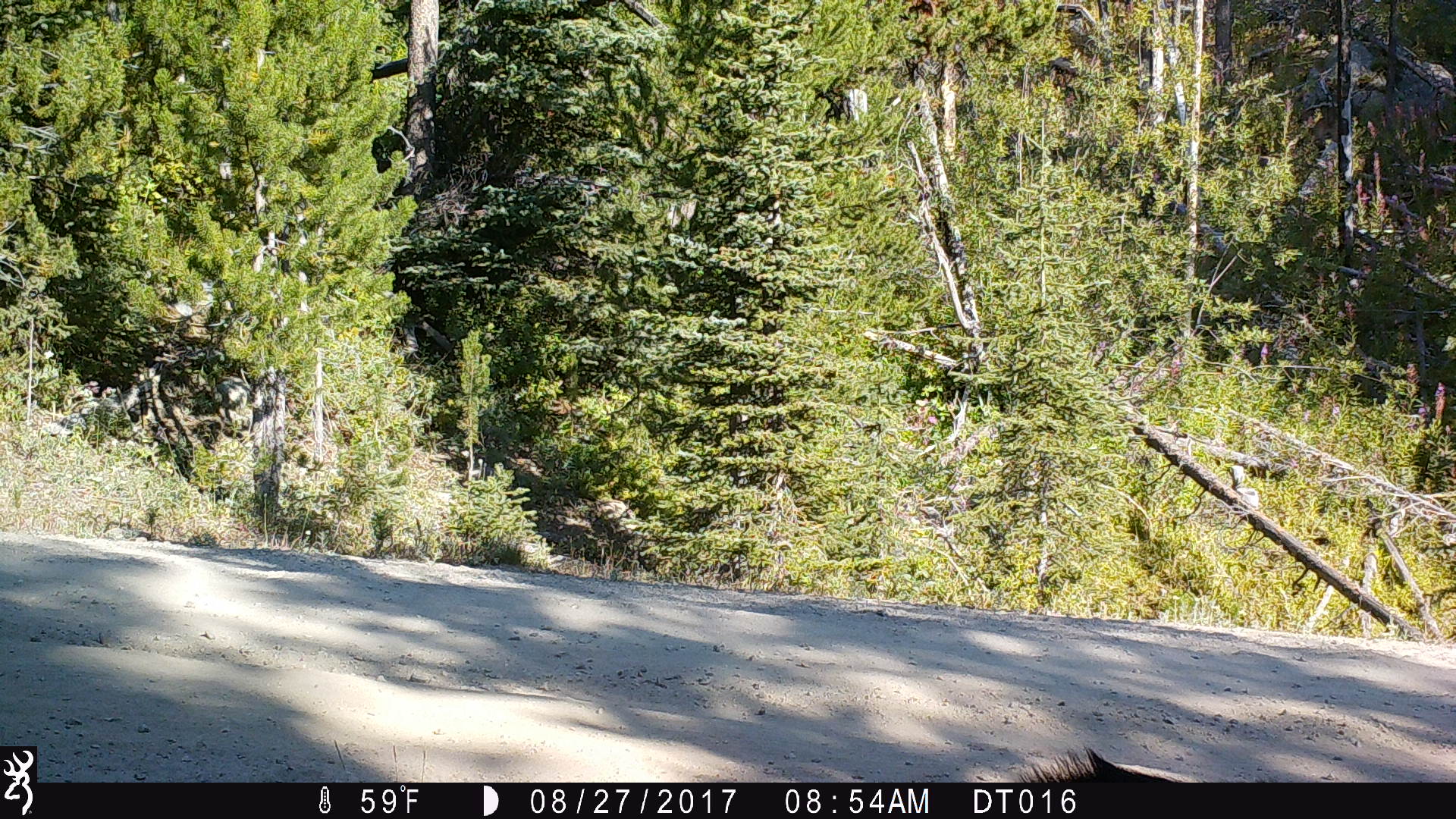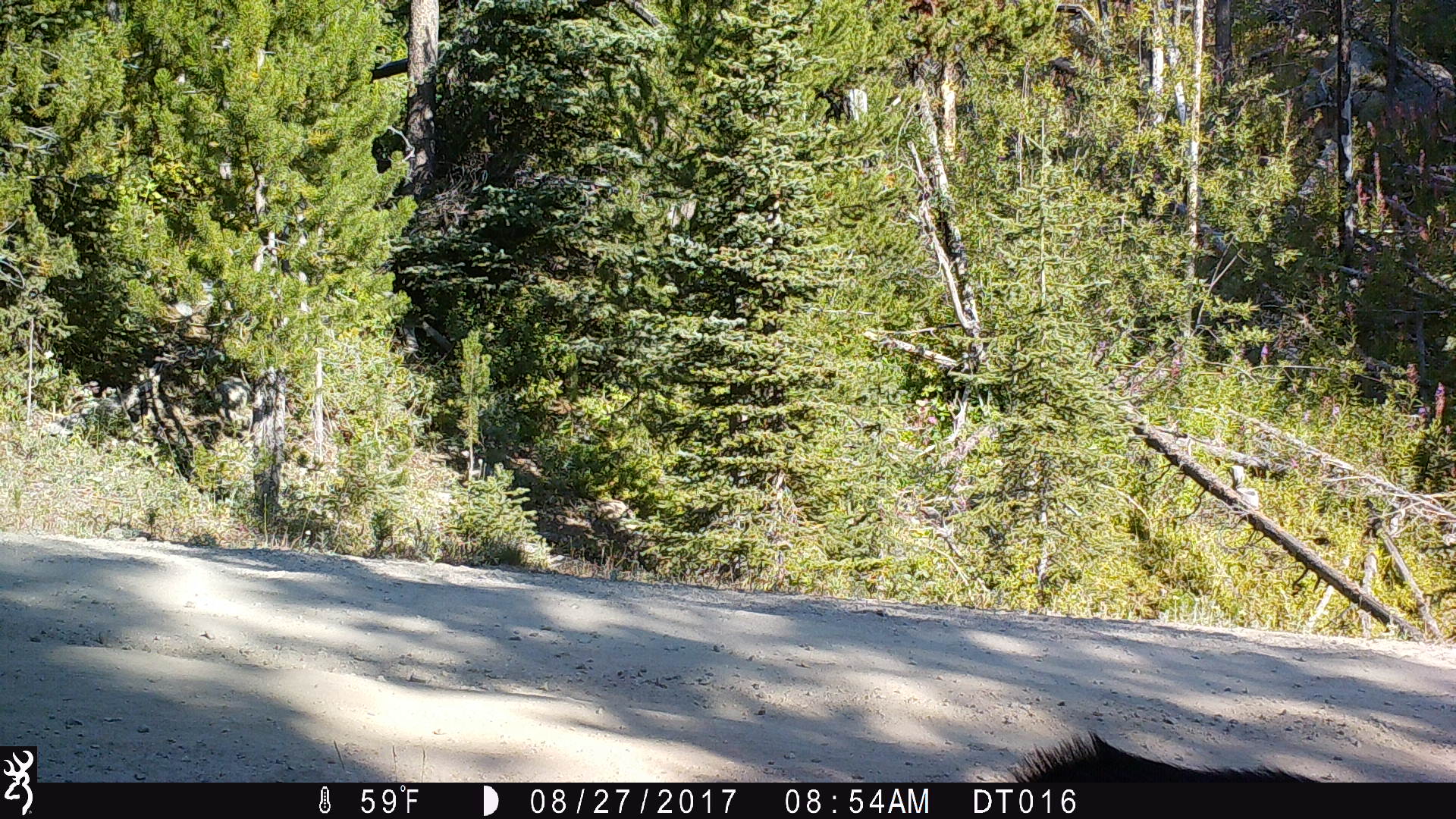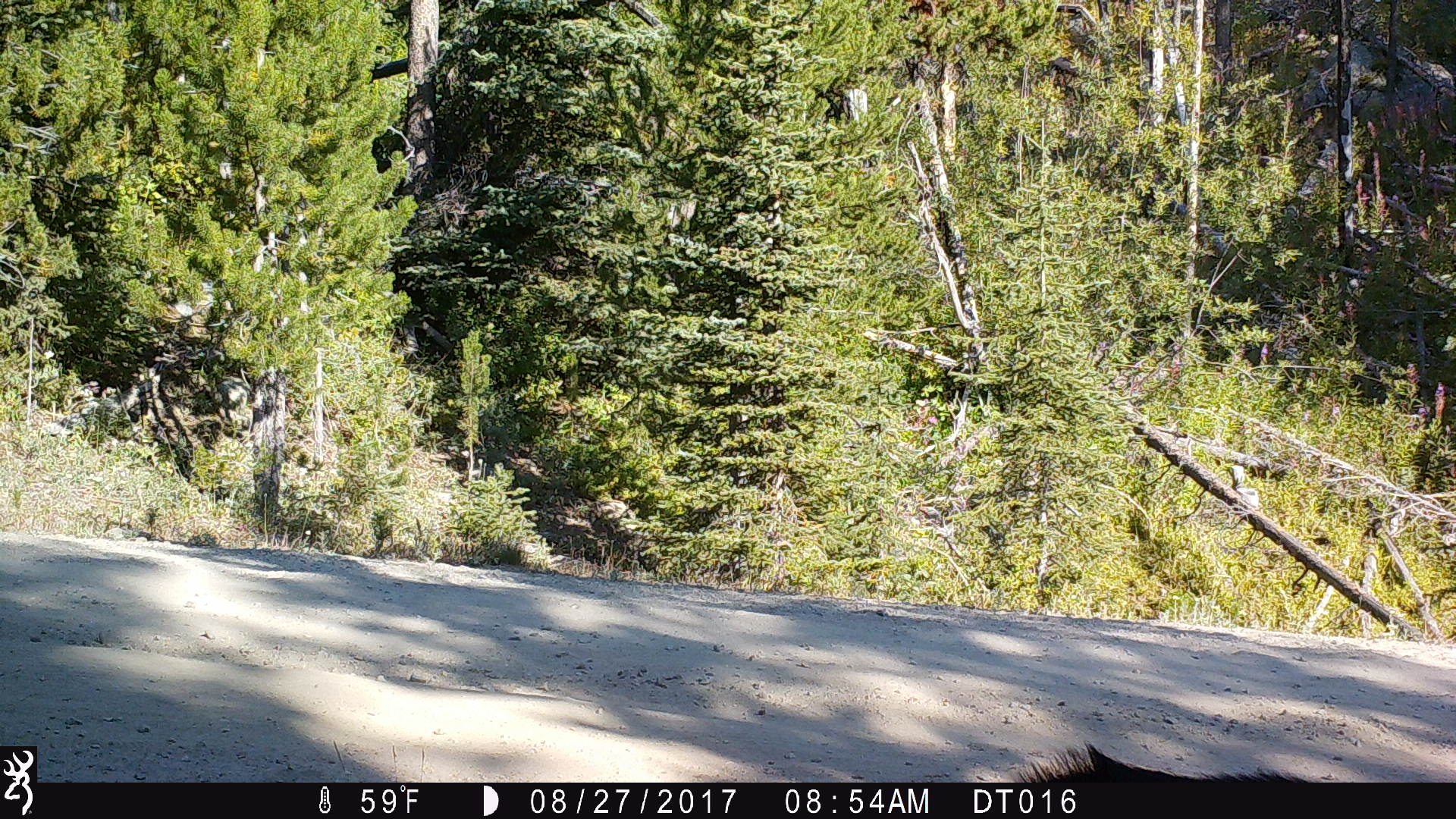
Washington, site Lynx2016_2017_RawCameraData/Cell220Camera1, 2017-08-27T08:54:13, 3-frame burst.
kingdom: Animalia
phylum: Chordata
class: Mammalia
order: Artiodactyla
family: Bovidae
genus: Bos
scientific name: Bos taurus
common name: domestic cattle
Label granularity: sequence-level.